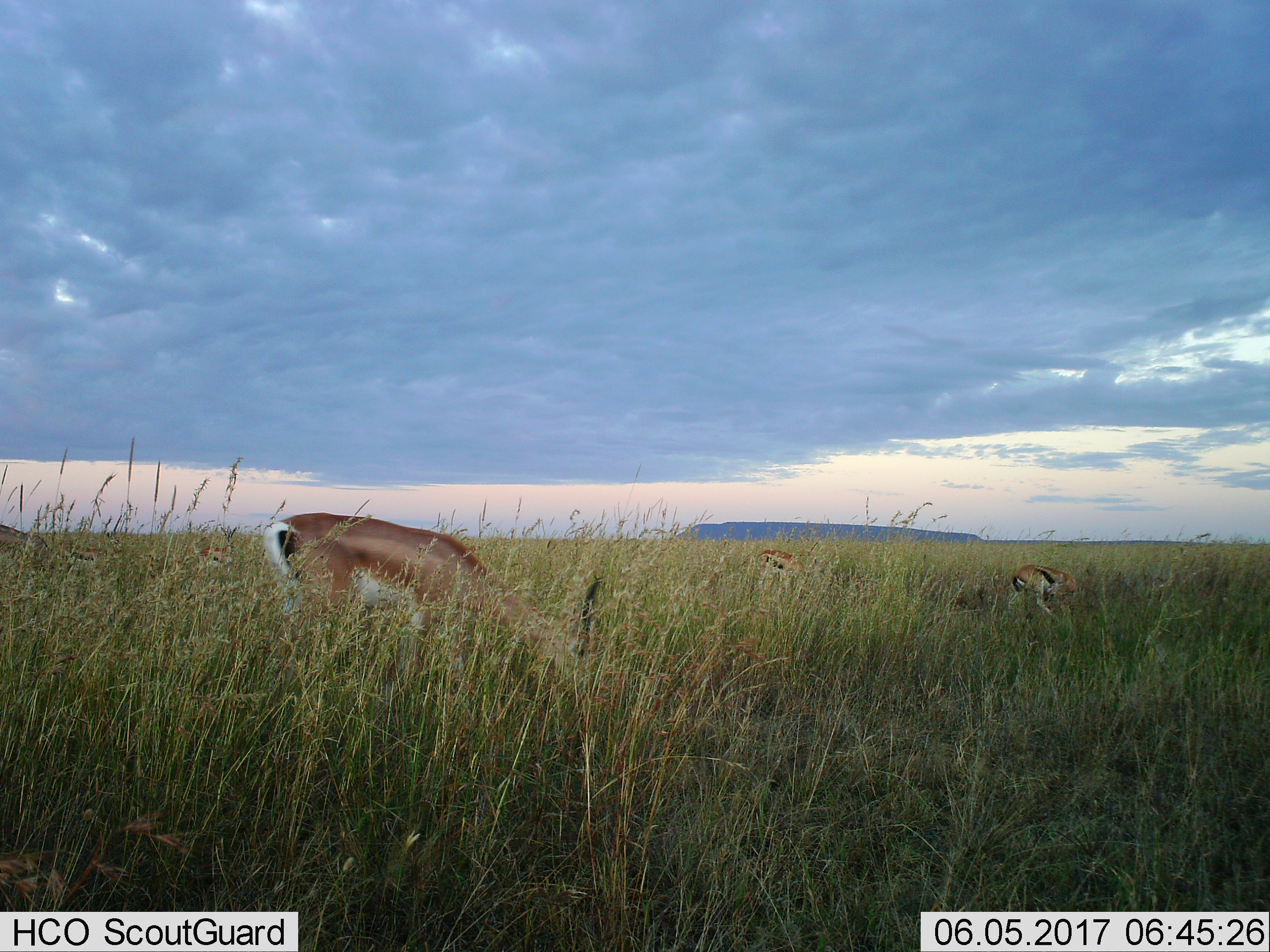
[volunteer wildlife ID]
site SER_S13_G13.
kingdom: Animalia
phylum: Chordata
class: Mammalia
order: Artiodactyla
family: Bovidae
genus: Eudorcas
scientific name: Eudorcas thomsonii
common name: thomson's gazelle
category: gazellethomsons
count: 4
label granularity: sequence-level